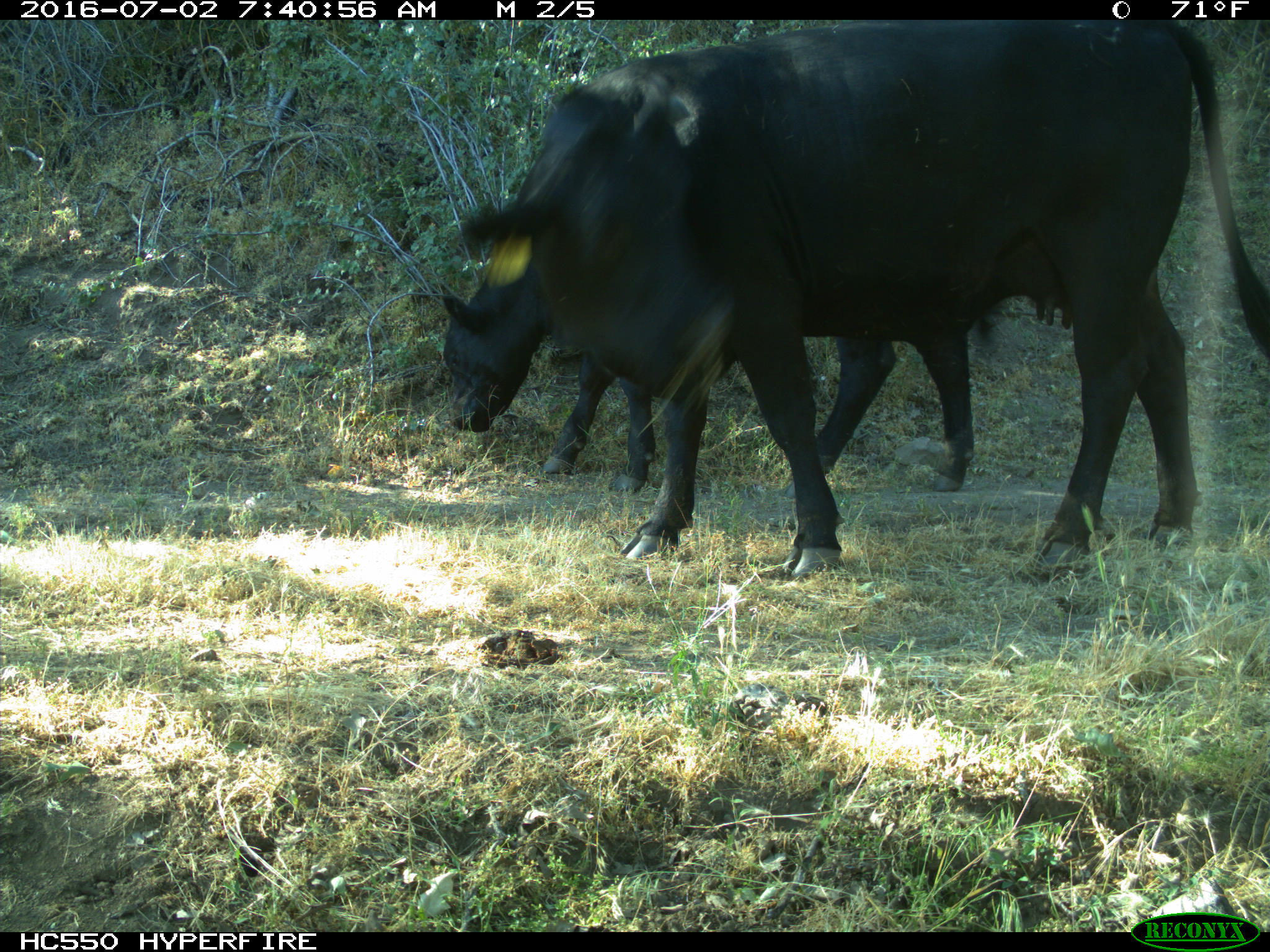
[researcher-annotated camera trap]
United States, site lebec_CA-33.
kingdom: Animalia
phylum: Chordata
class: Mammalia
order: Artiodactyla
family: Bovidae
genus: Bos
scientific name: Bos taurus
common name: domestic cow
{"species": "Bos taurus (domestic cow)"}